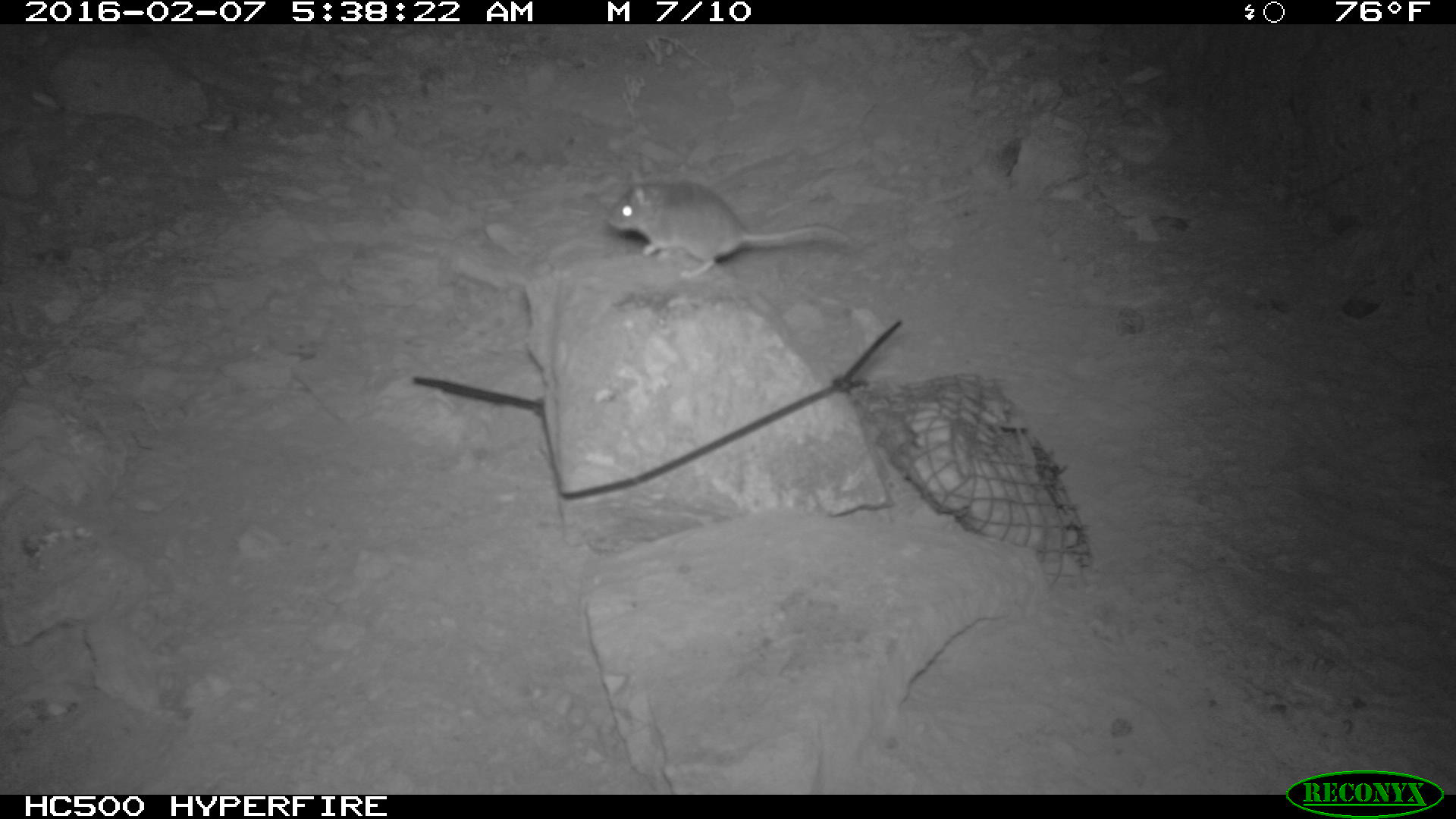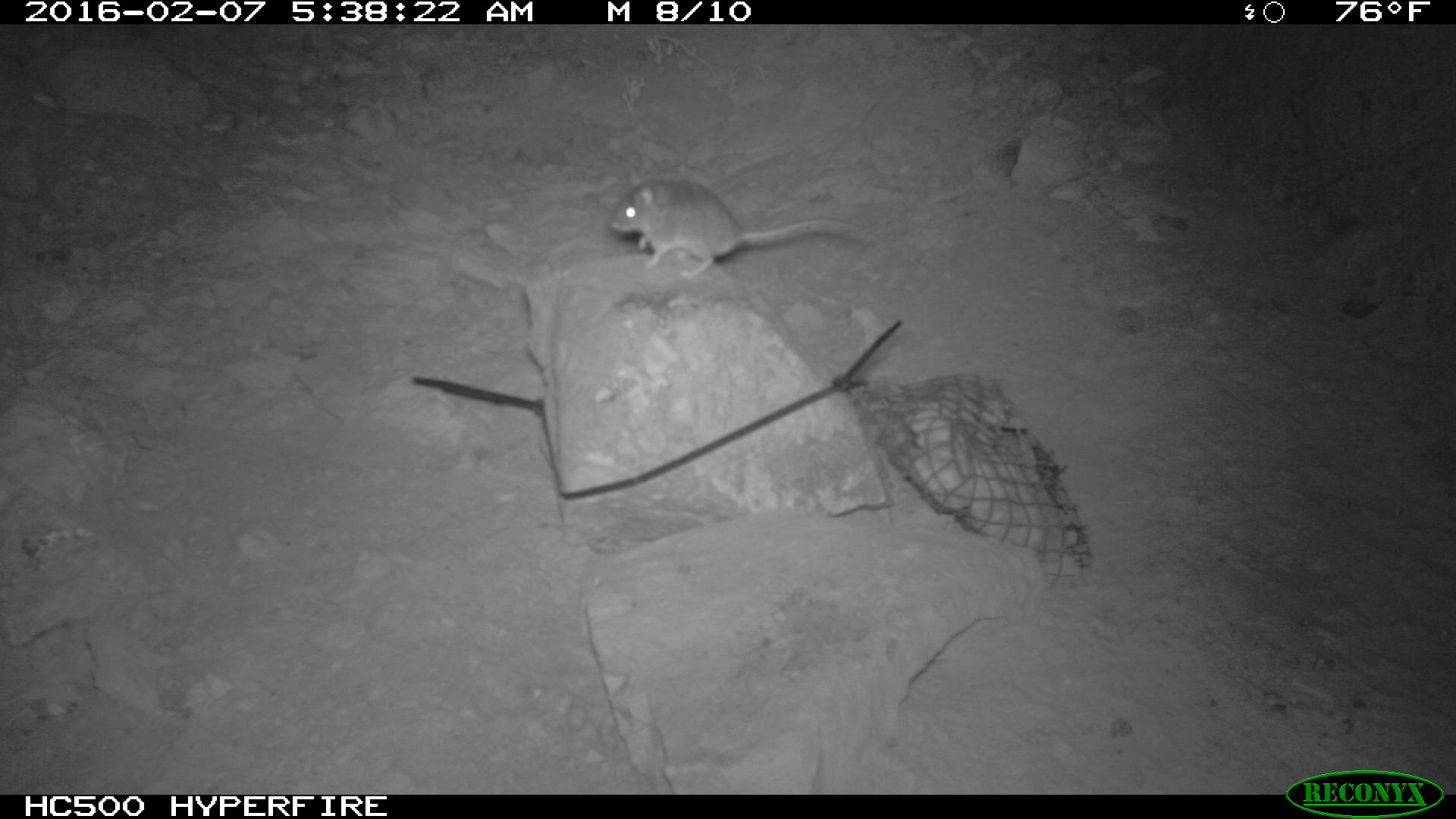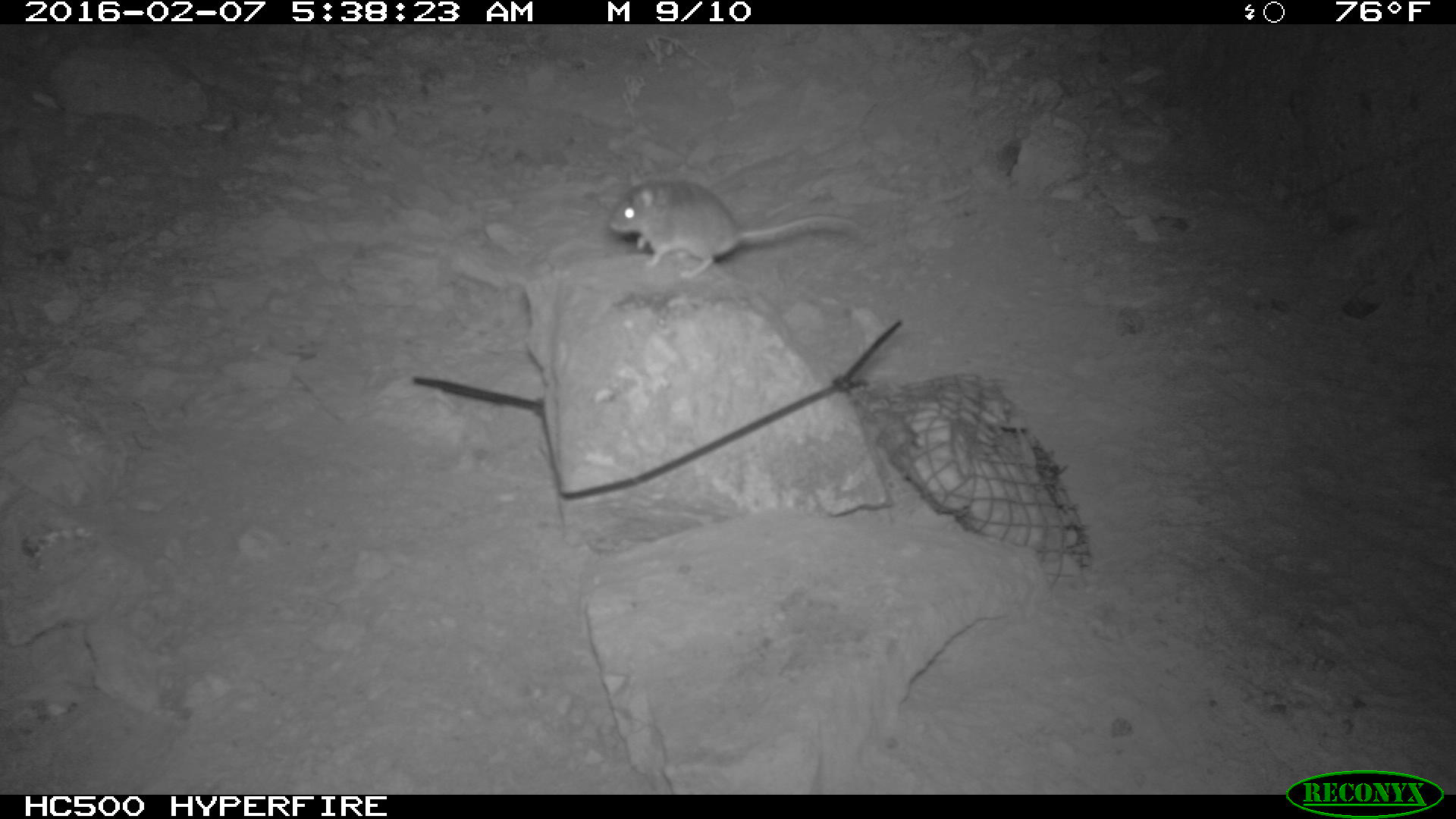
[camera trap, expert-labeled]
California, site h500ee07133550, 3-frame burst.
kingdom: Animalia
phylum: Chordata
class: Mammalia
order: Rodentia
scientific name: Rodentia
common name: rodent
Rodent (Rodentia).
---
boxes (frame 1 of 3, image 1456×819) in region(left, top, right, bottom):
rodent: region(604, 170, 856, 280)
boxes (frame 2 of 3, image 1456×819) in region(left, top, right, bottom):
rodent: region(606, 177, 880, 283)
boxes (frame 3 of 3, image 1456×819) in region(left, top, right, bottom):
rodent: region(607, 170, 858, 278)